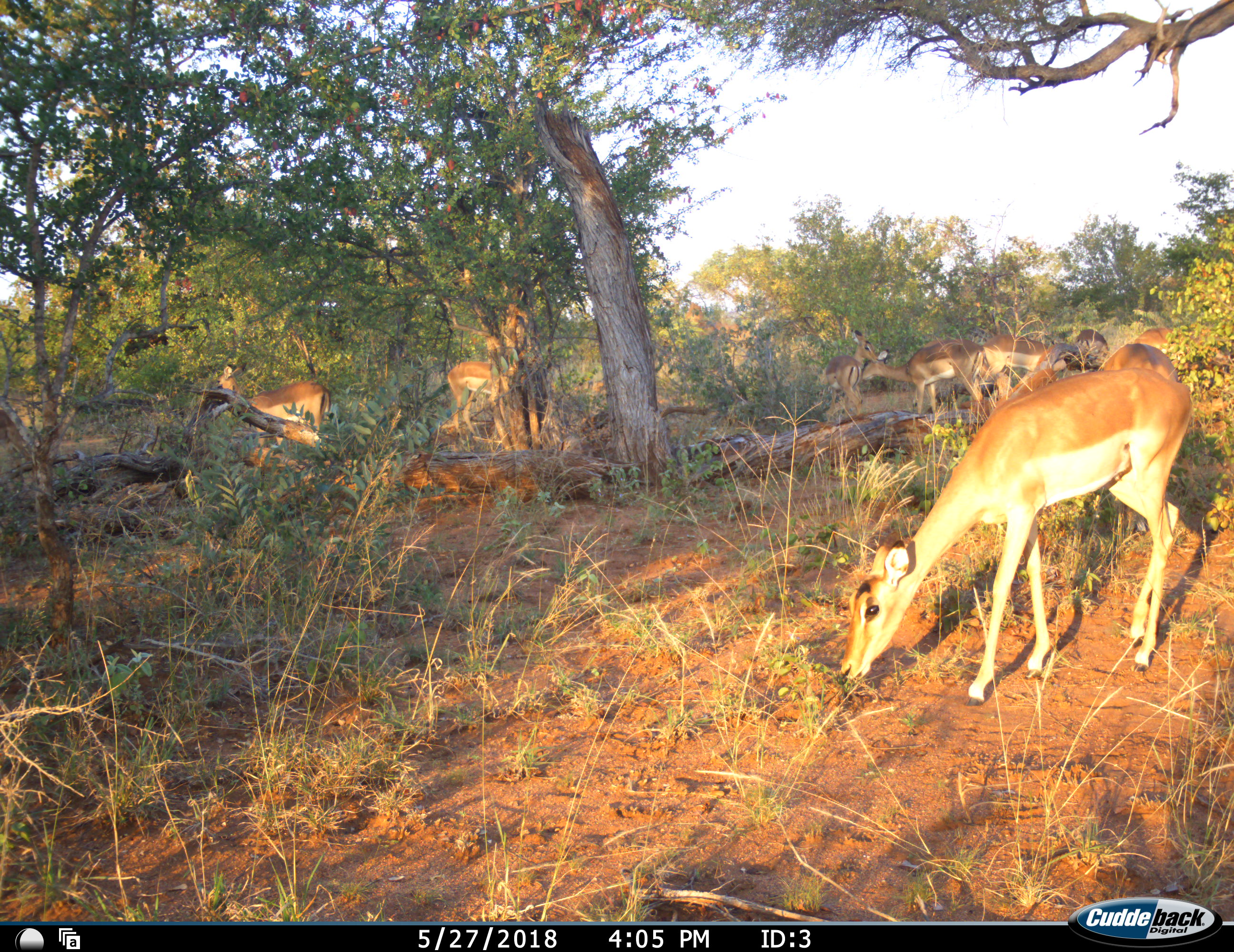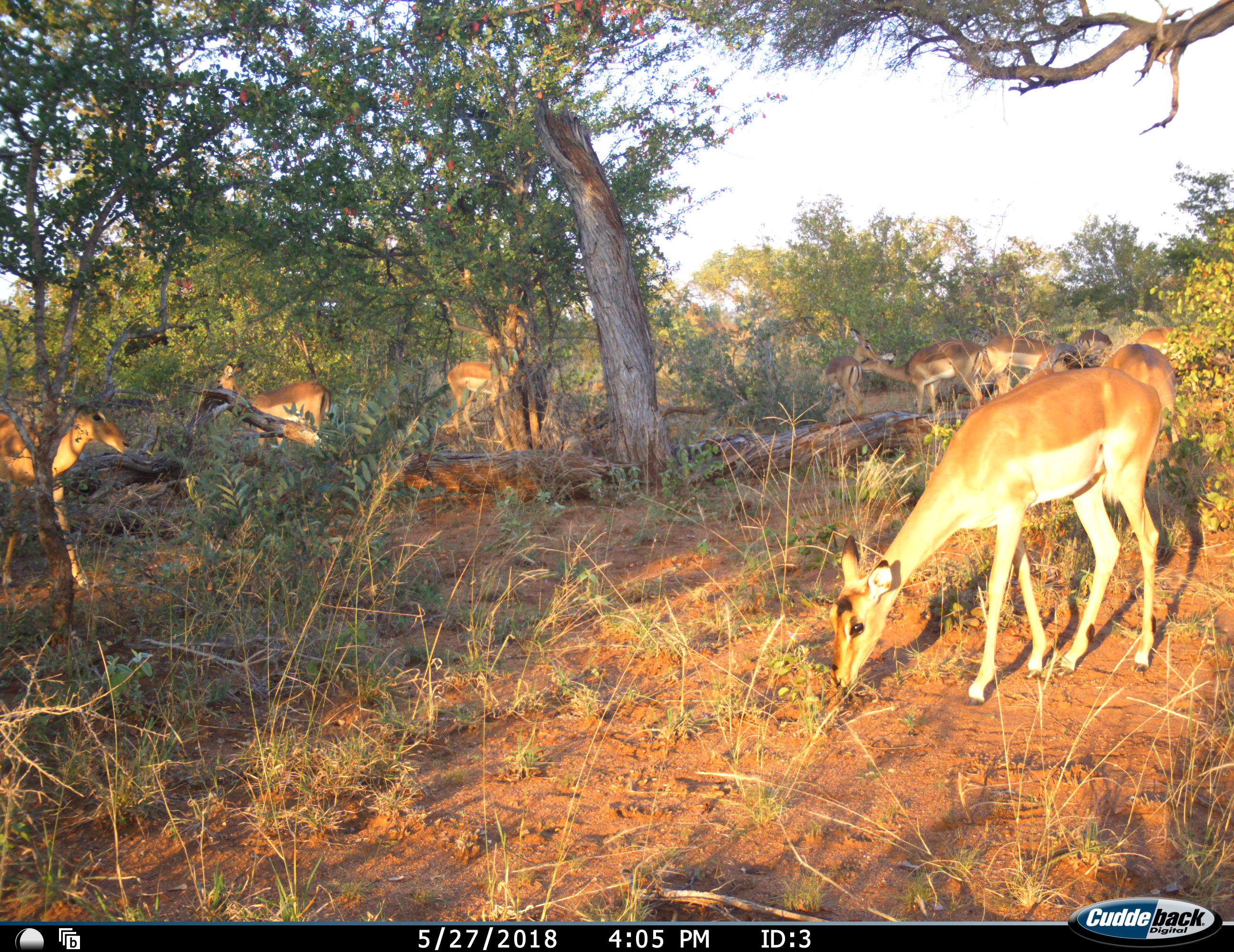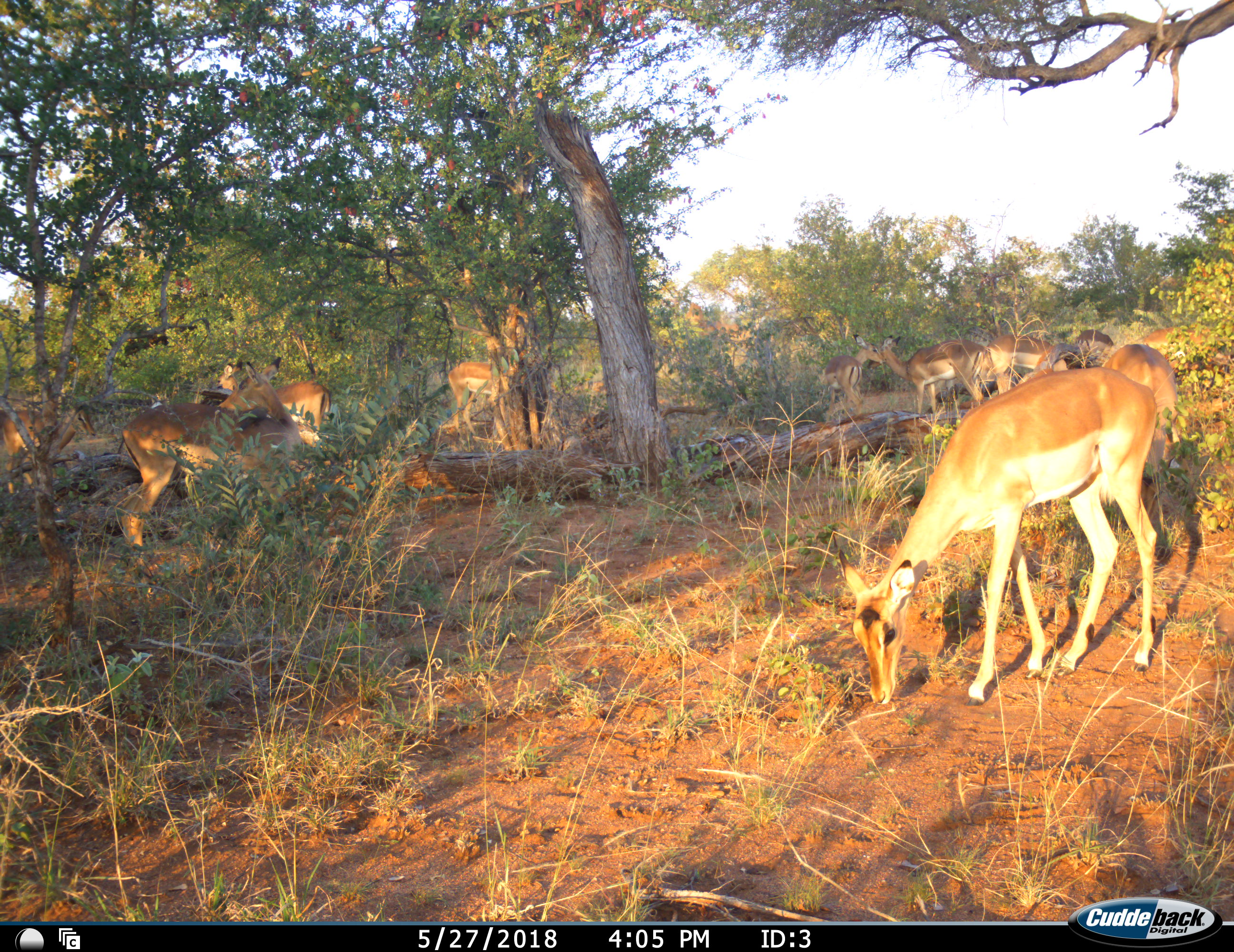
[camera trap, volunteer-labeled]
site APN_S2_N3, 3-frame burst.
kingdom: Animalia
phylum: Chordata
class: Mammalia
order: Artiodactyla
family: Bovidae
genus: Aepyceros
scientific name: Aepyceros melampus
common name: impala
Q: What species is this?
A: Impala (Aepyceros melampus).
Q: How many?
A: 9.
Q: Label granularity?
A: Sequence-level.